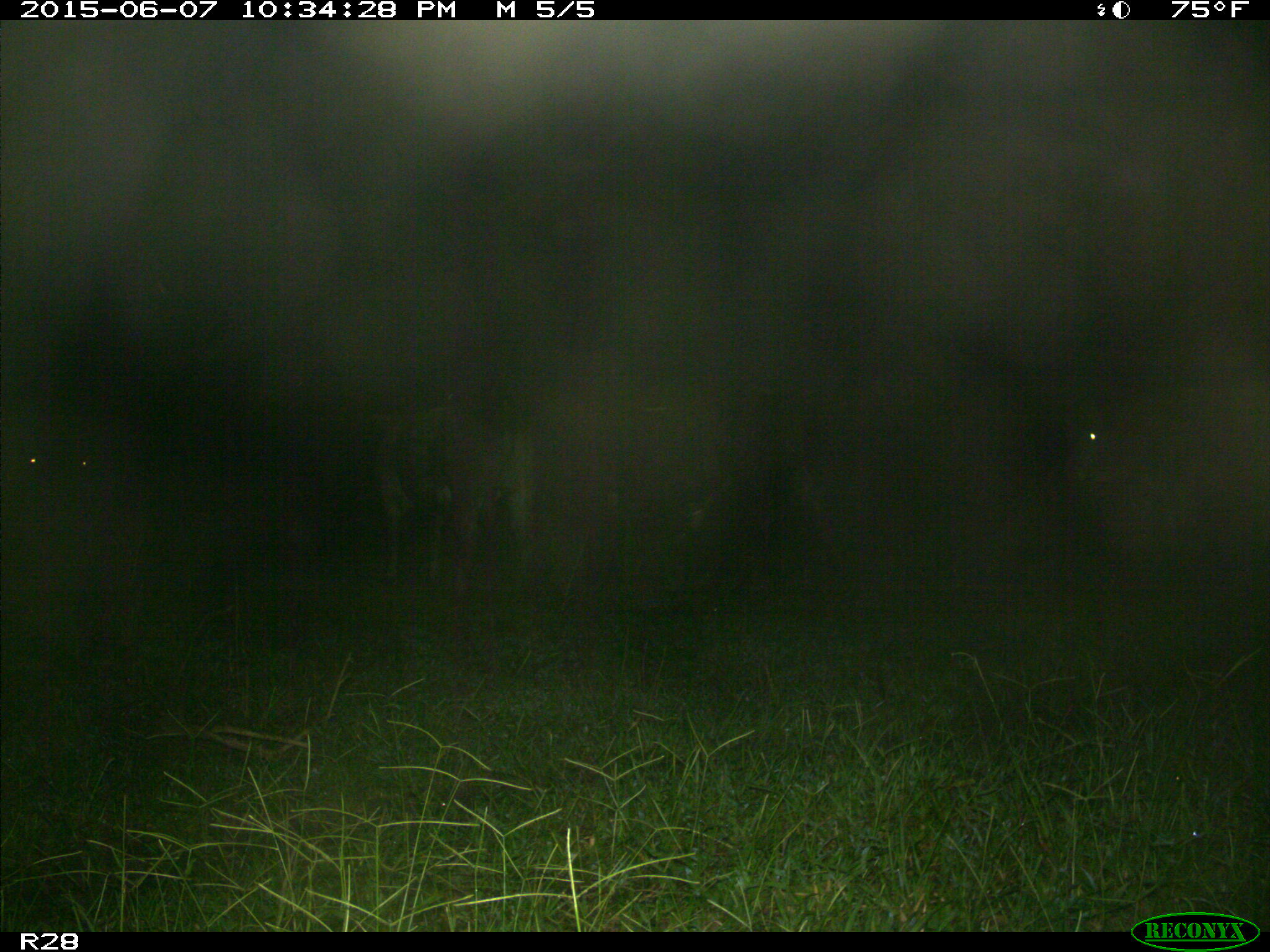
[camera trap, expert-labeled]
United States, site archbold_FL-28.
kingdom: Animalia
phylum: Chordata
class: Mammalia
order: Artiodactyla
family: Bovidae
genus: Bos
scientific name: Bos taurus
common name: domestic cow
Bos taurus (domestic cow).